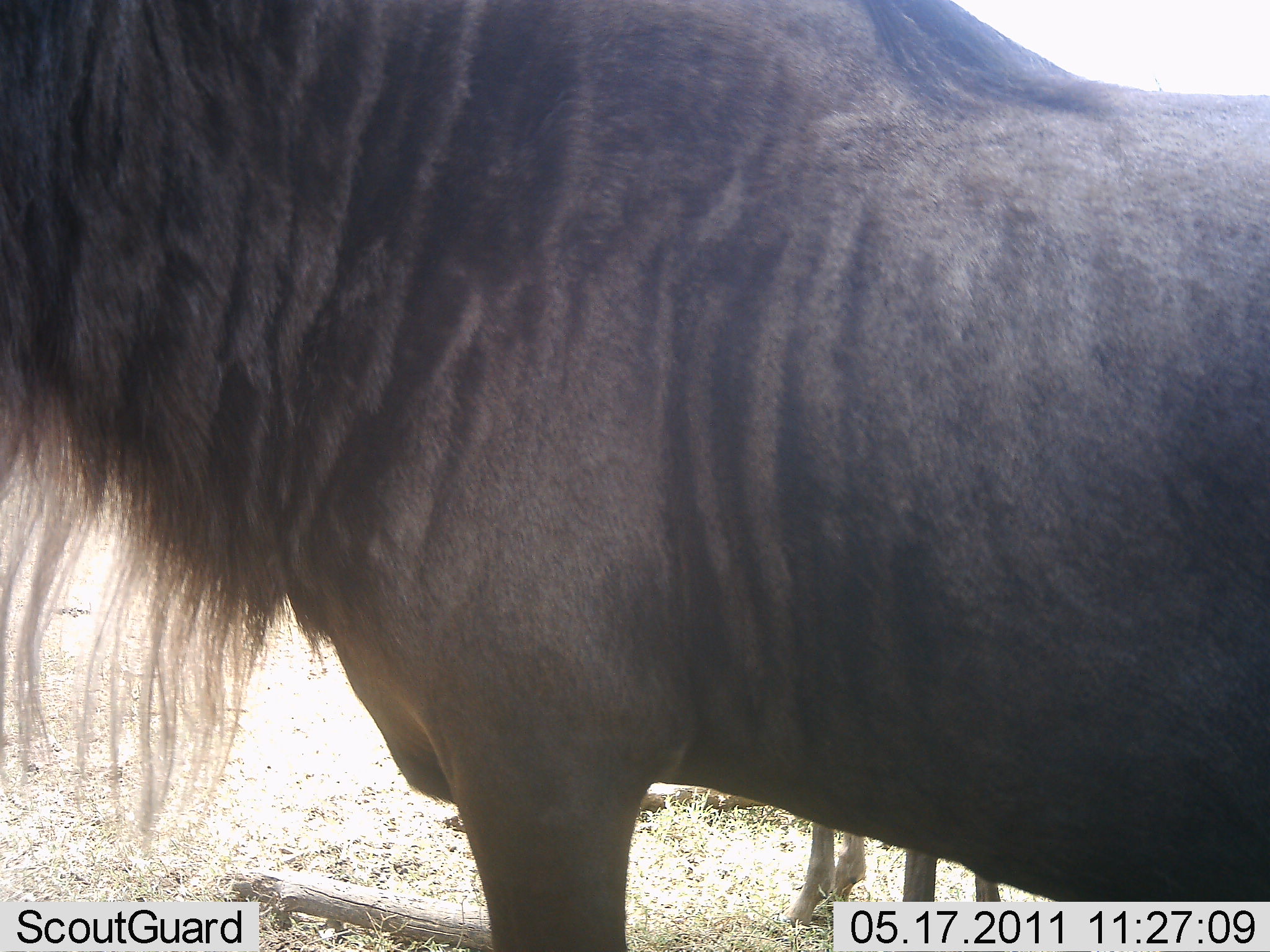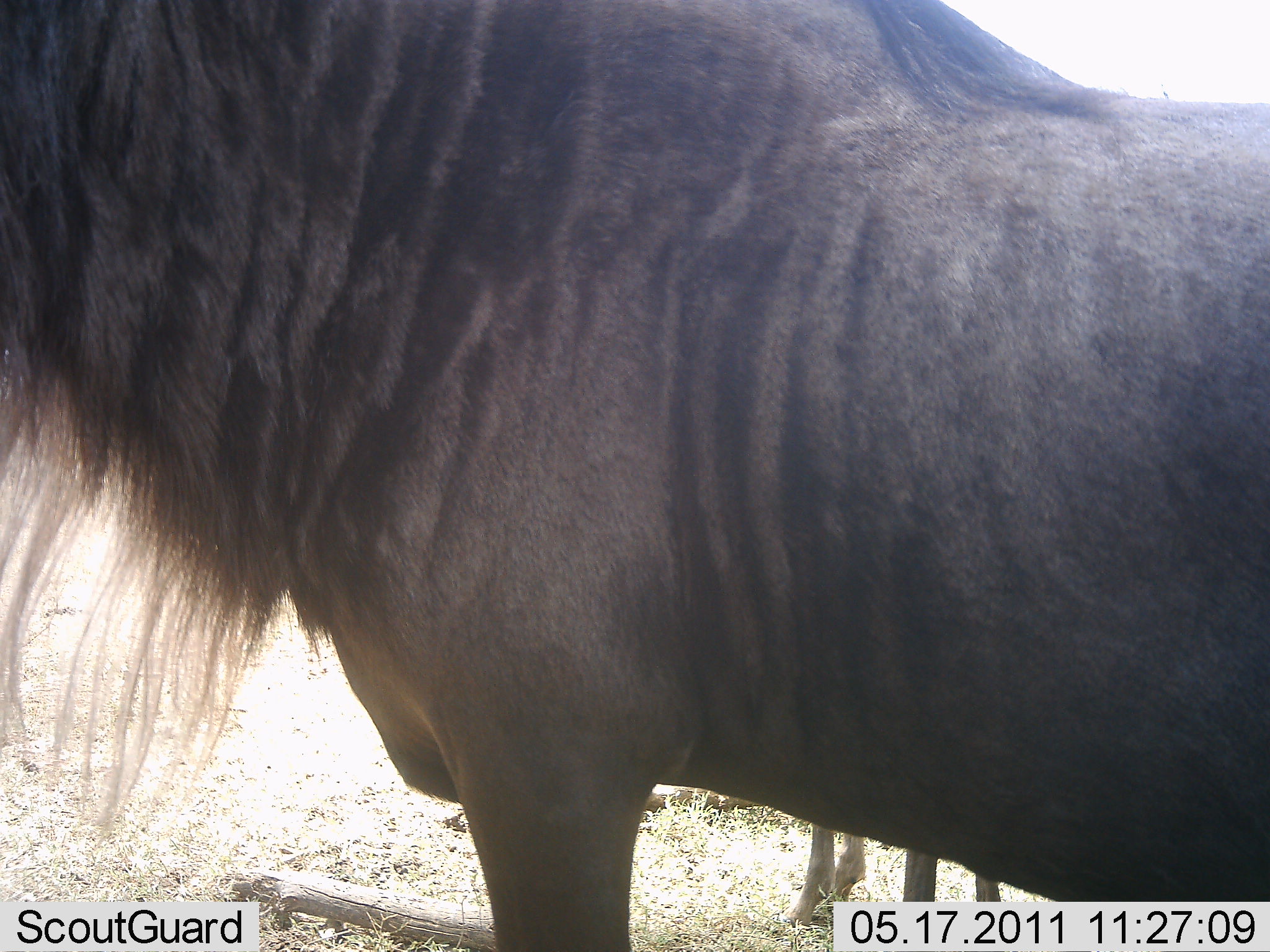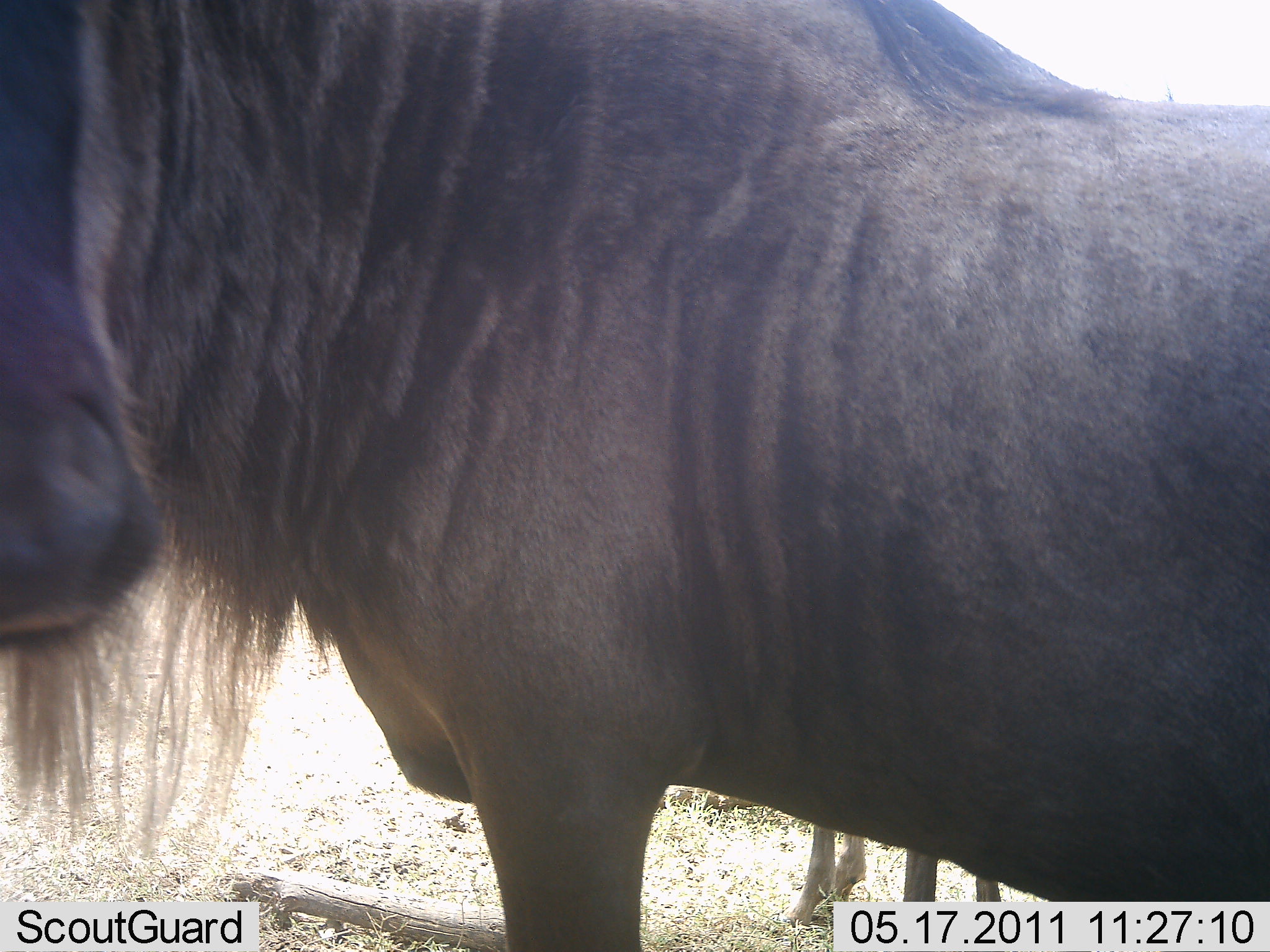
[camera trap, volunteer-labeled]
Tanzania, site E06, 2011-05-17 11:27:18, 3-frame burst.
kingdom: Animalia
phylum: Chordata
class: Mammalia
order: Artiodactyla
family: Bovidae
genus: Connochaetes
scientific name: Connochaetes taurinus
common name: blue wildebeest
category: wildebeest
Wildebeest (blue wildebeest) (Connochaetes taurinus), count 2. Behavior (volunteer vote fractions): standing 100%, resting 0%, moving 0%, interacting 0%. Young present (vote fraction): 17%. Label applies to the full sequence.